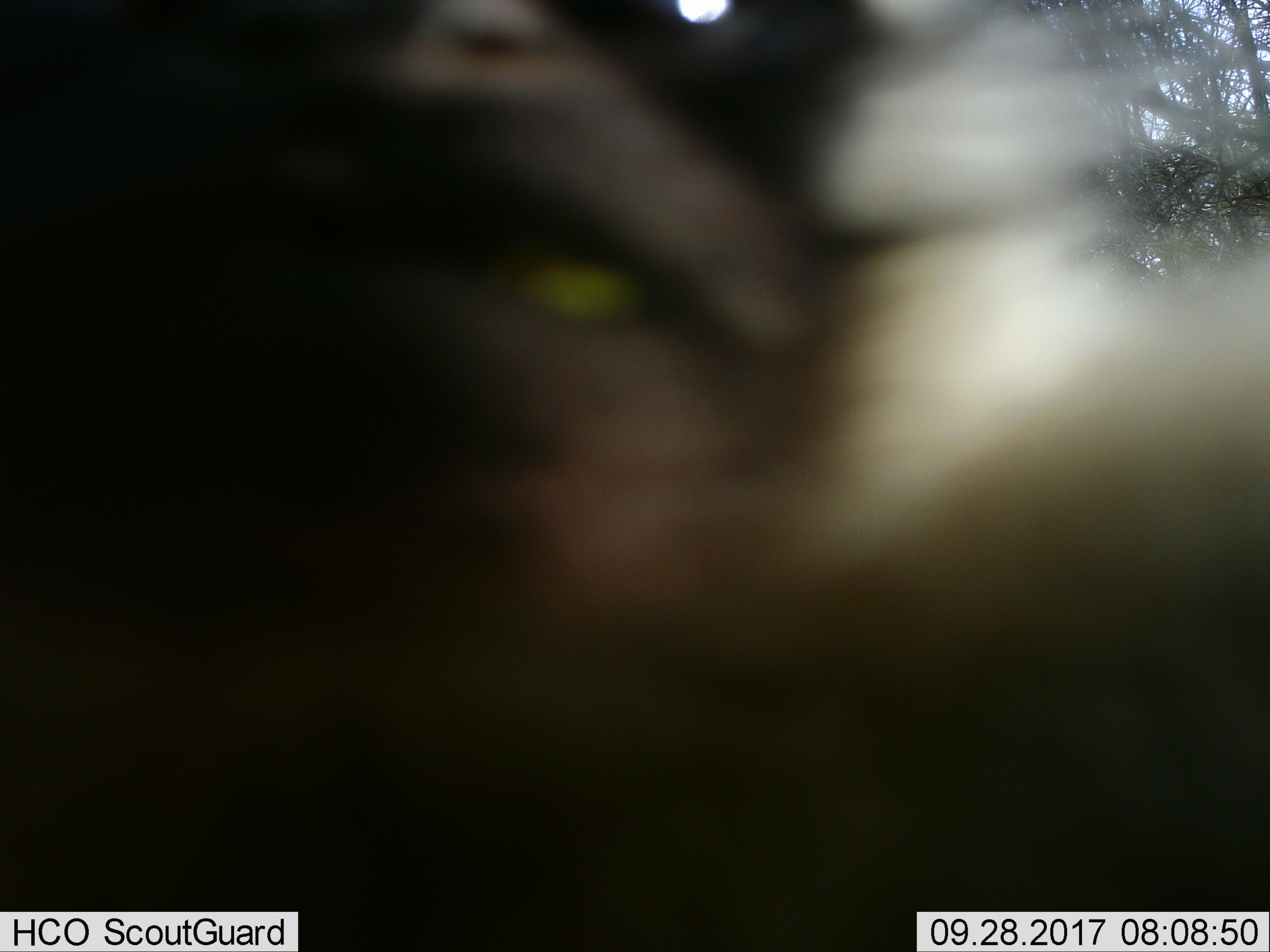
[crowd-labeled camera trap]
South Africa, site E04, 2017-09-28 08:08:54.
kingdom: Animalia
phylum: Chordata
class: Mammalia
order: Primates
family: Cercopithecidae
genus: Chlorocebus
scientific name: Chlorocebus pygerythrus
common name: vervet monkey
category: monkeyvervet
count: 1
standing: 33%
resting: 0%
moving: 67%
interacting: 33%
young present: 0%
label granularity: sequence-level